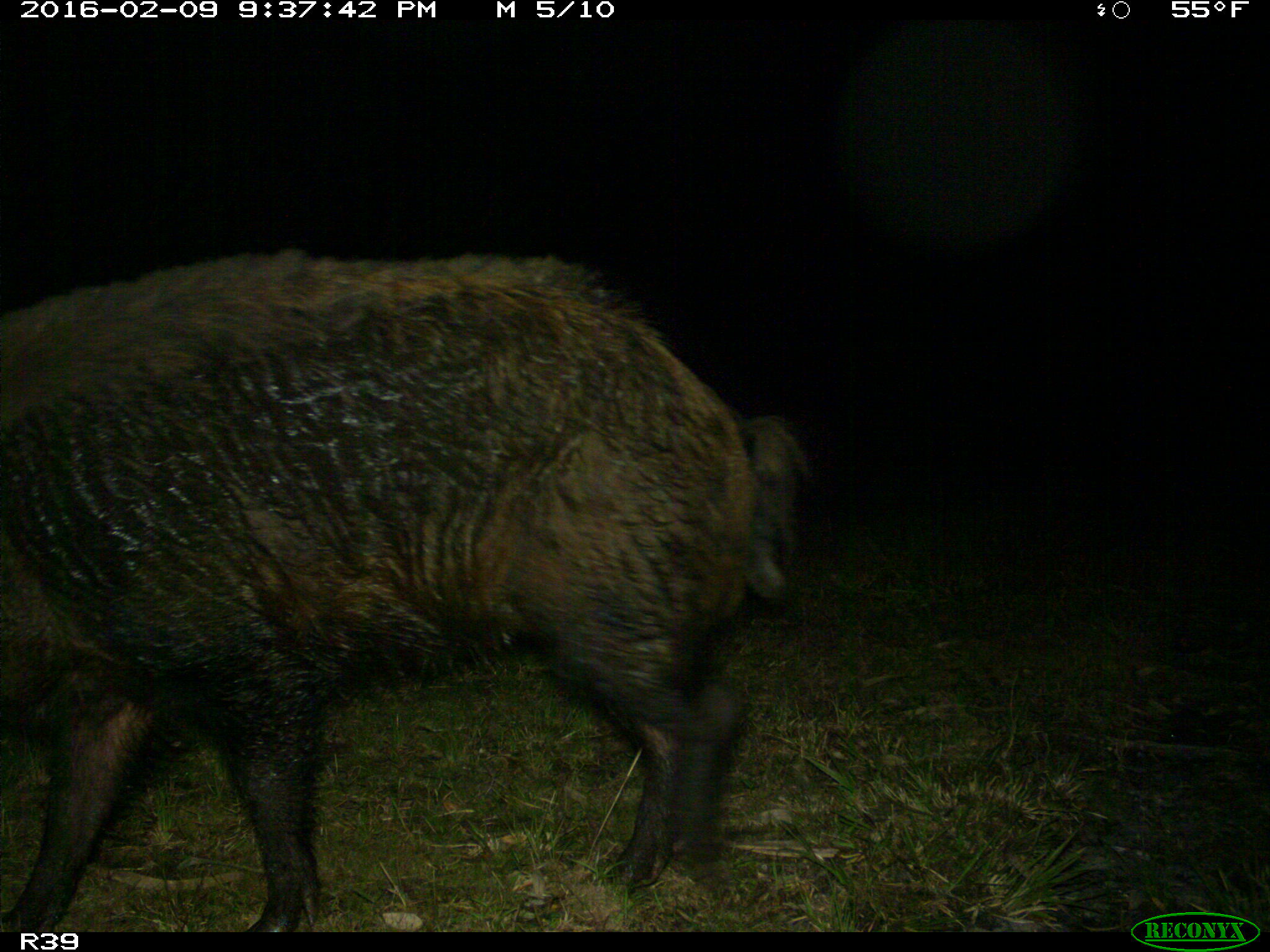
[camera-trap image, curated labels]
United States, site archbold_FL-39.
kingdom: Animalia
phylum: Chordata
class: Mammalia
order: Artiodactyla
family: Suidae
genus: Sus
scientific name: Sus scrofa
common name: wild boar